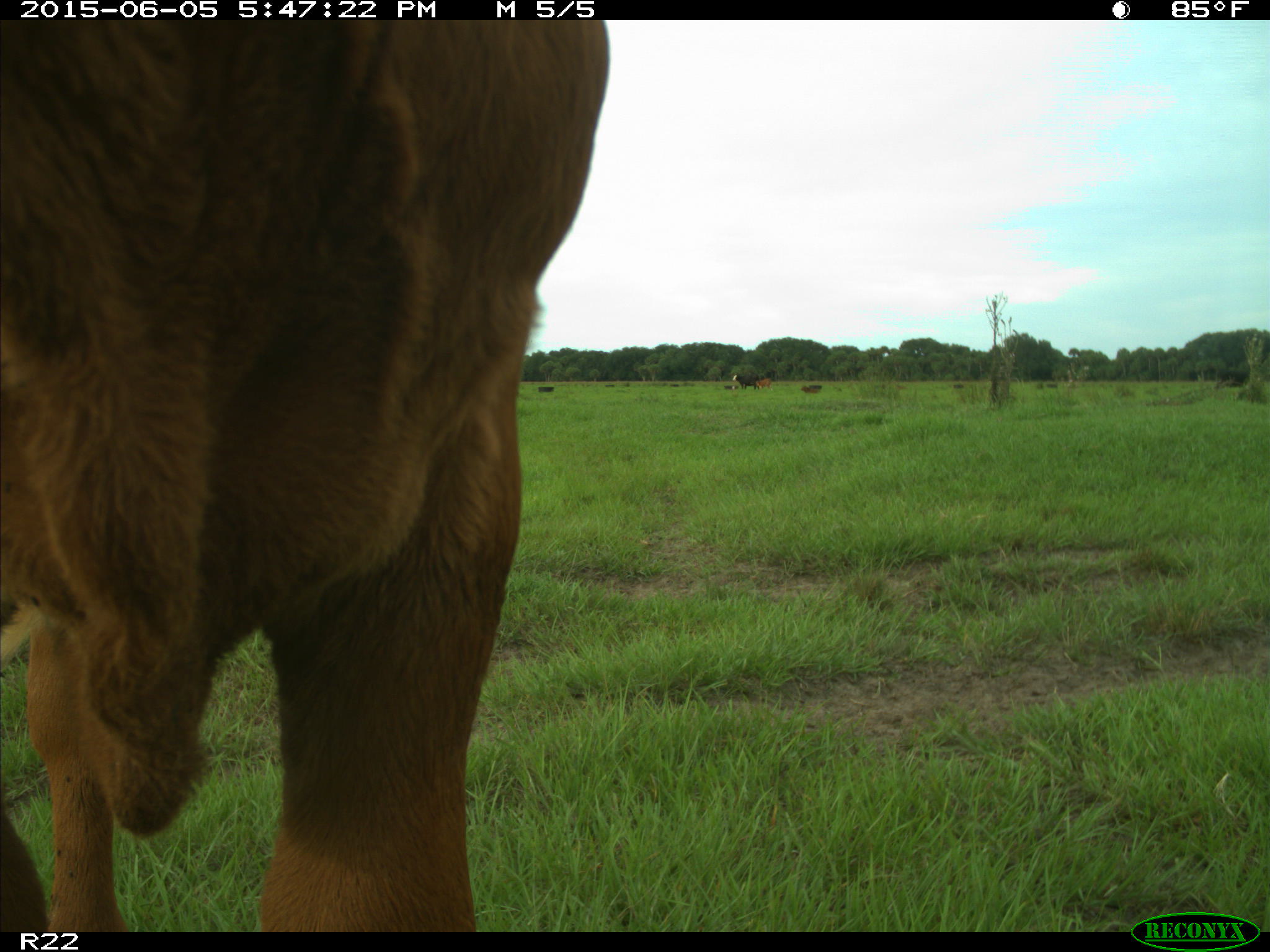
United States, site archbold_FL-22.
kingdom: Animalia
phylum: Chordata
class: Mammalia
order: Artiodactyla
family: Bovidae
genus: Bos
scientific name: Bos taurus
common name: domestic cow